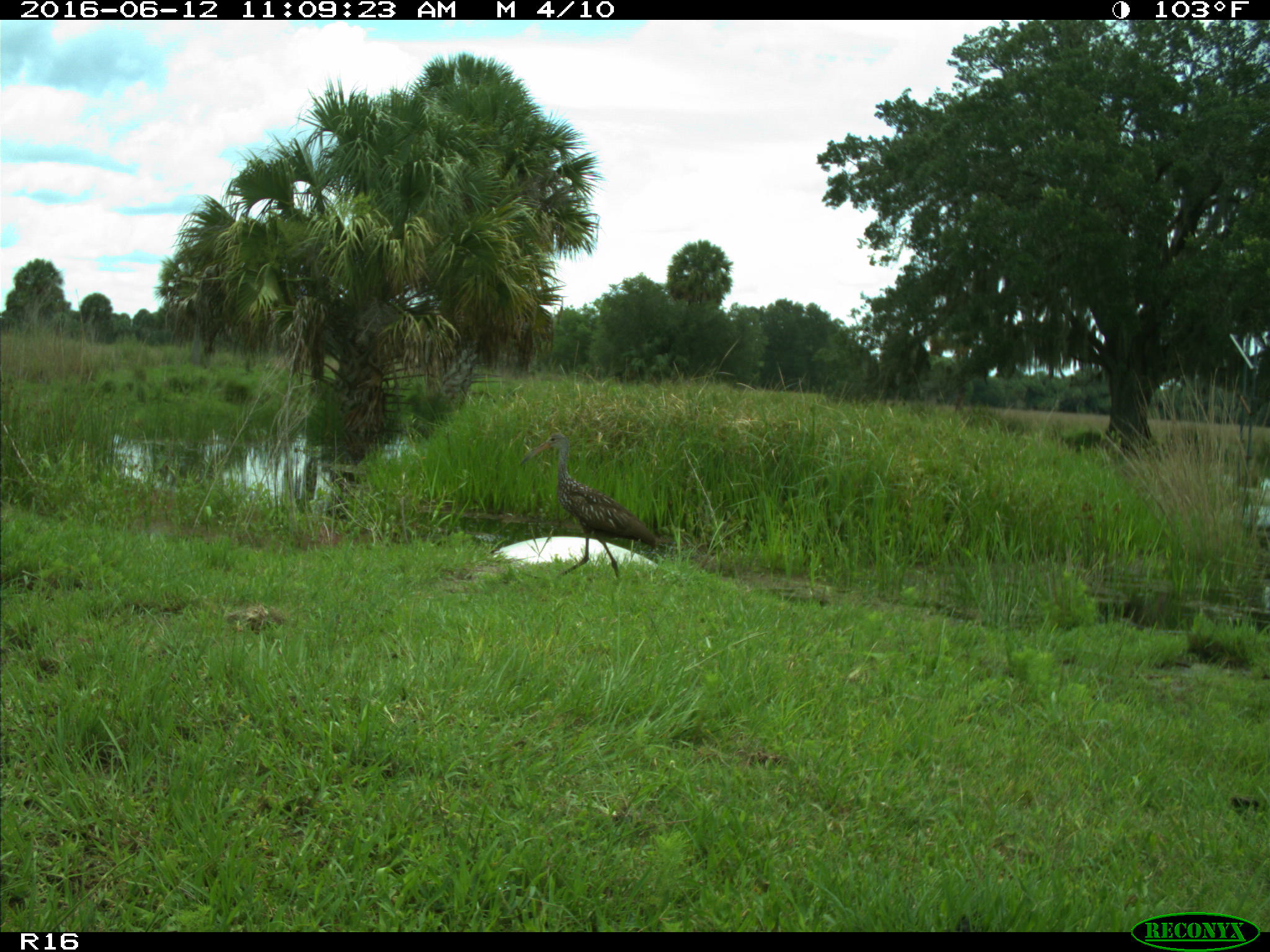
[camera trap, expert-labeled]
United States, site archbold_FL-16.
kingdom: Animalia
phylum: Chordata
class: Aves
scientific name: Aves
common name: birds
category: unidentified bird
Unidentified bird (birds) (Aves).